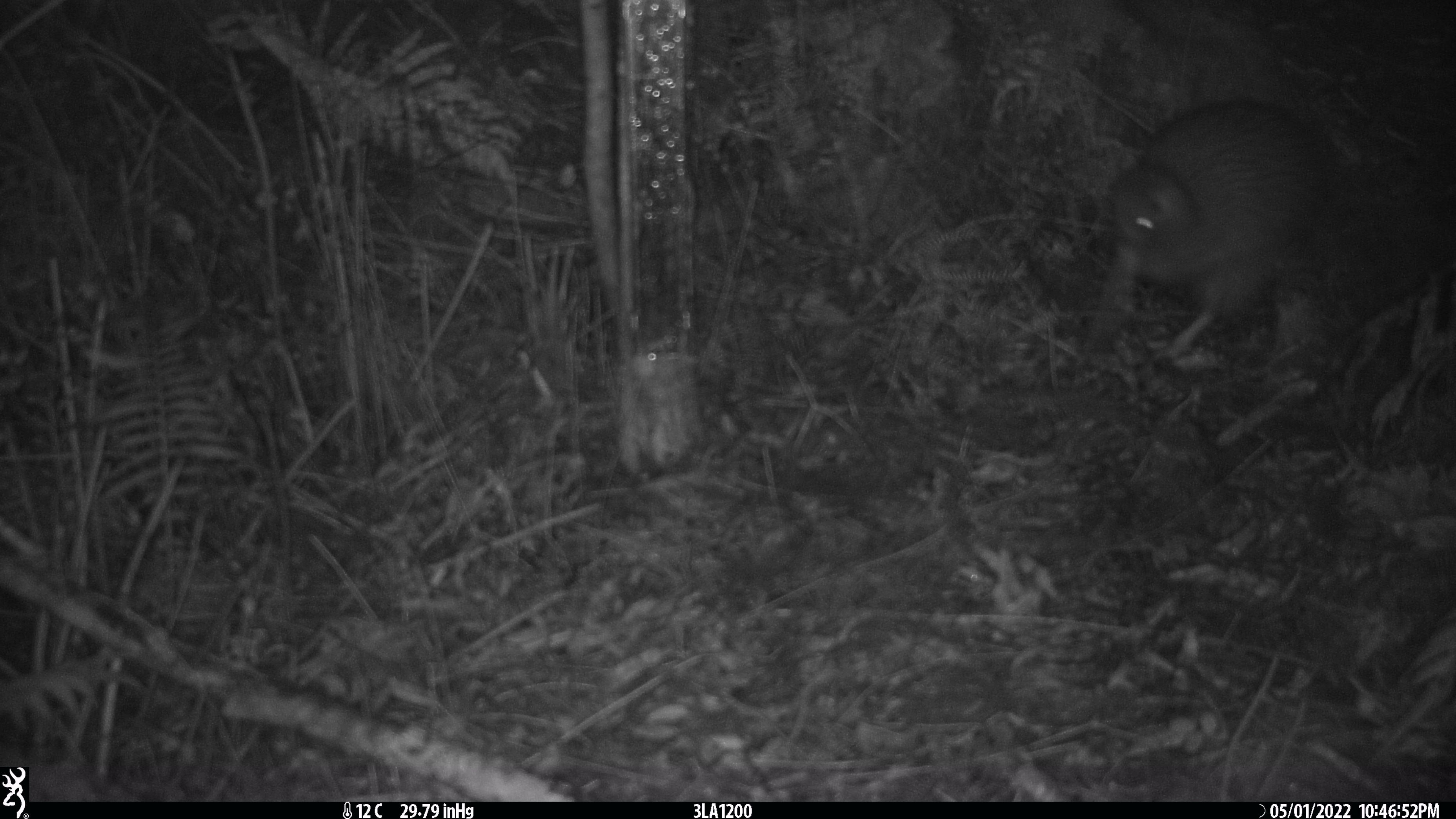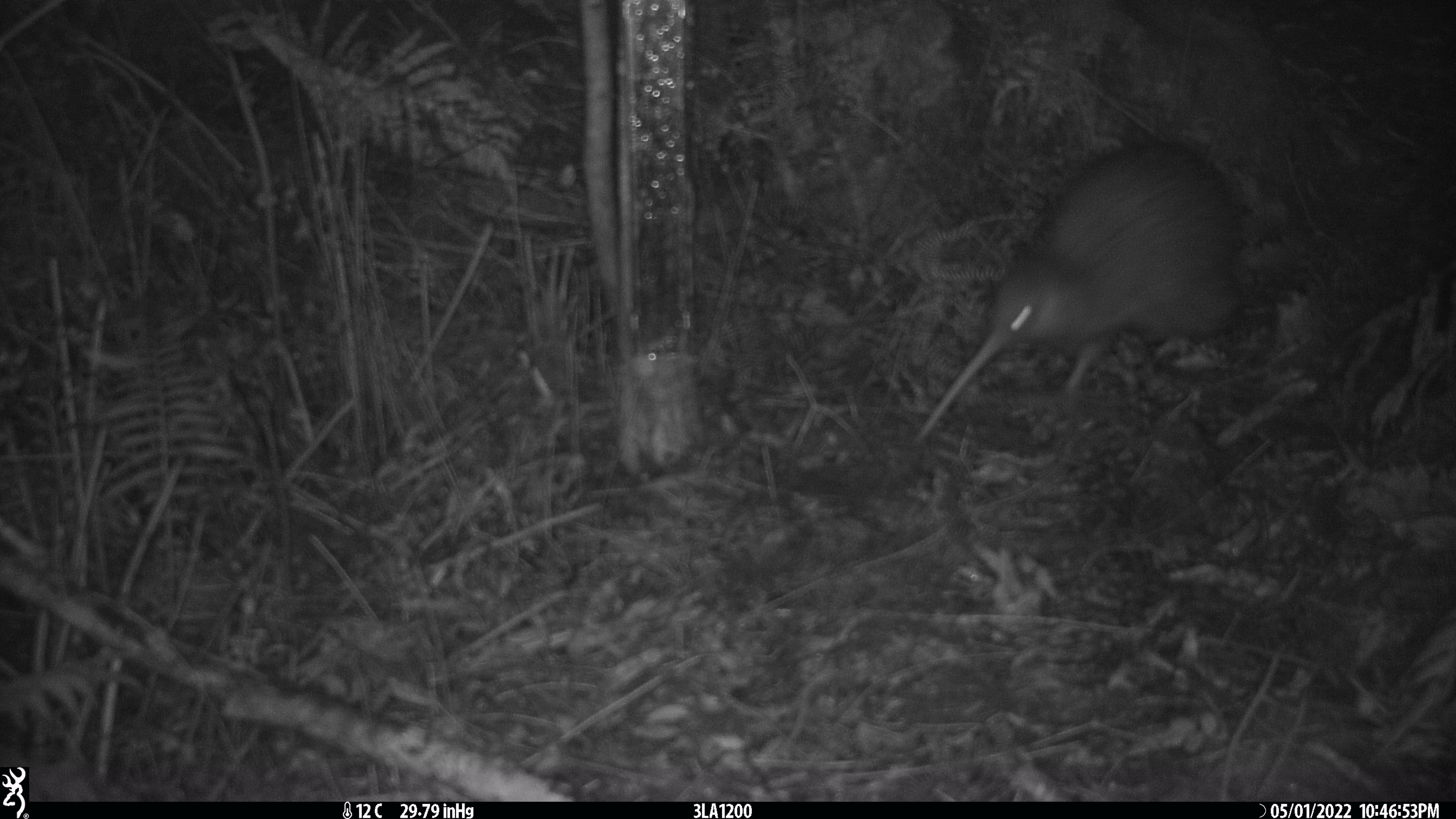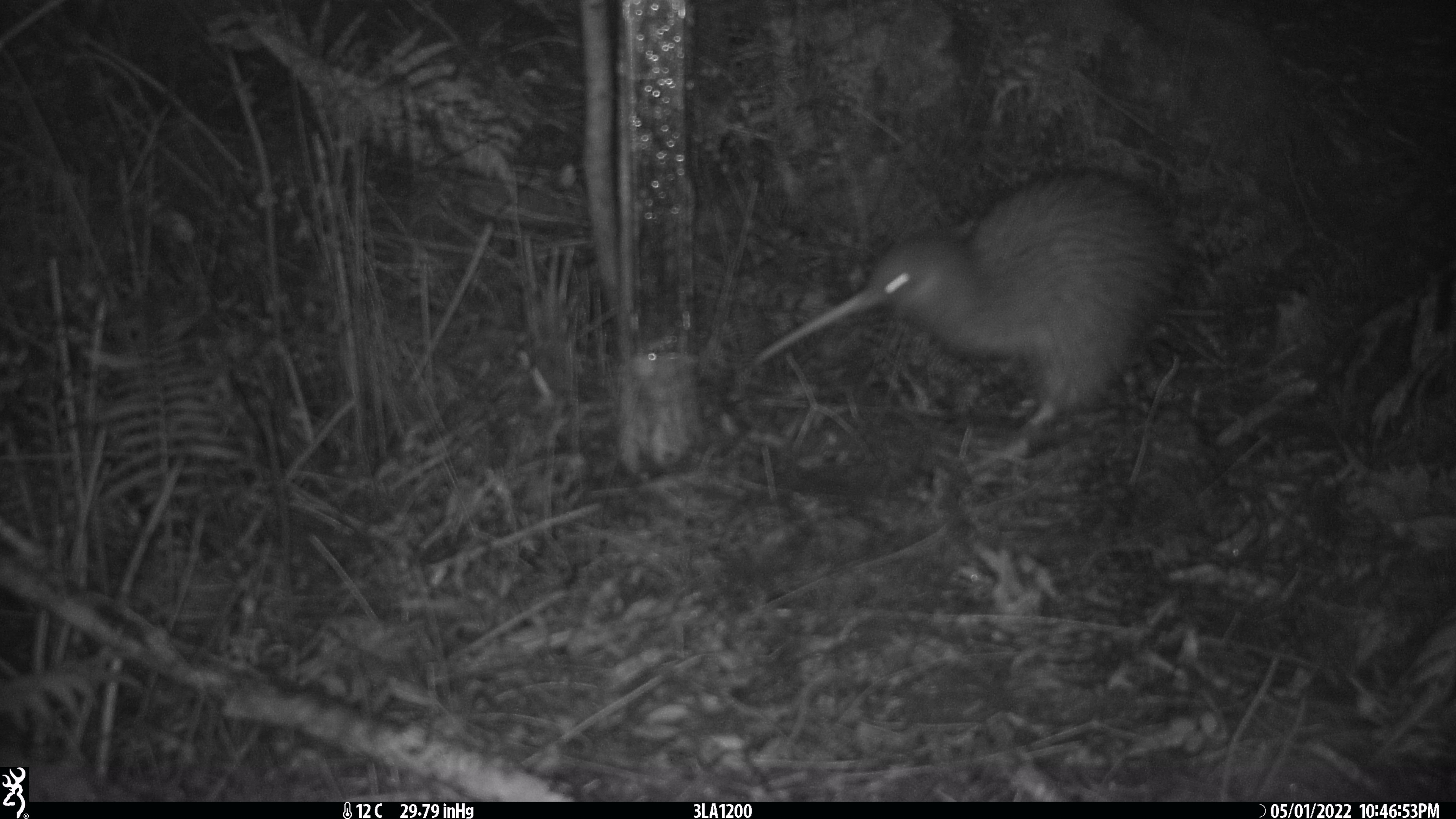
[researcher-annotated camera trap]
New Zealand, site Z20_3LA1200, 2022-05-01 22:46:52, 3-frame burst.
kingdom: Animalia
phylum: Chordata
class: Aves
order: Apterygiformes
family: Apterygidae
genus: Apteryx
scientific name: Apteryx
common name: kiwi